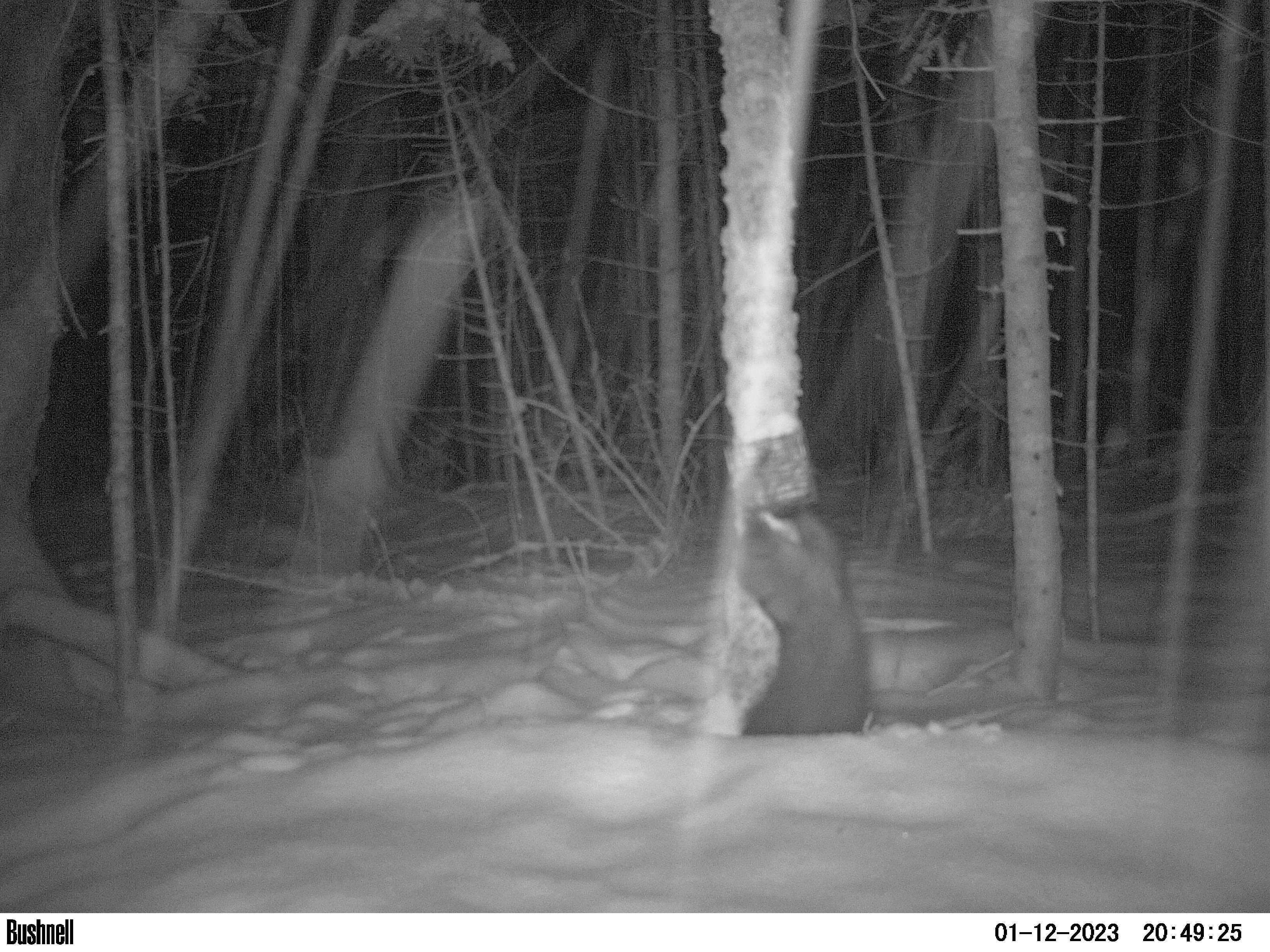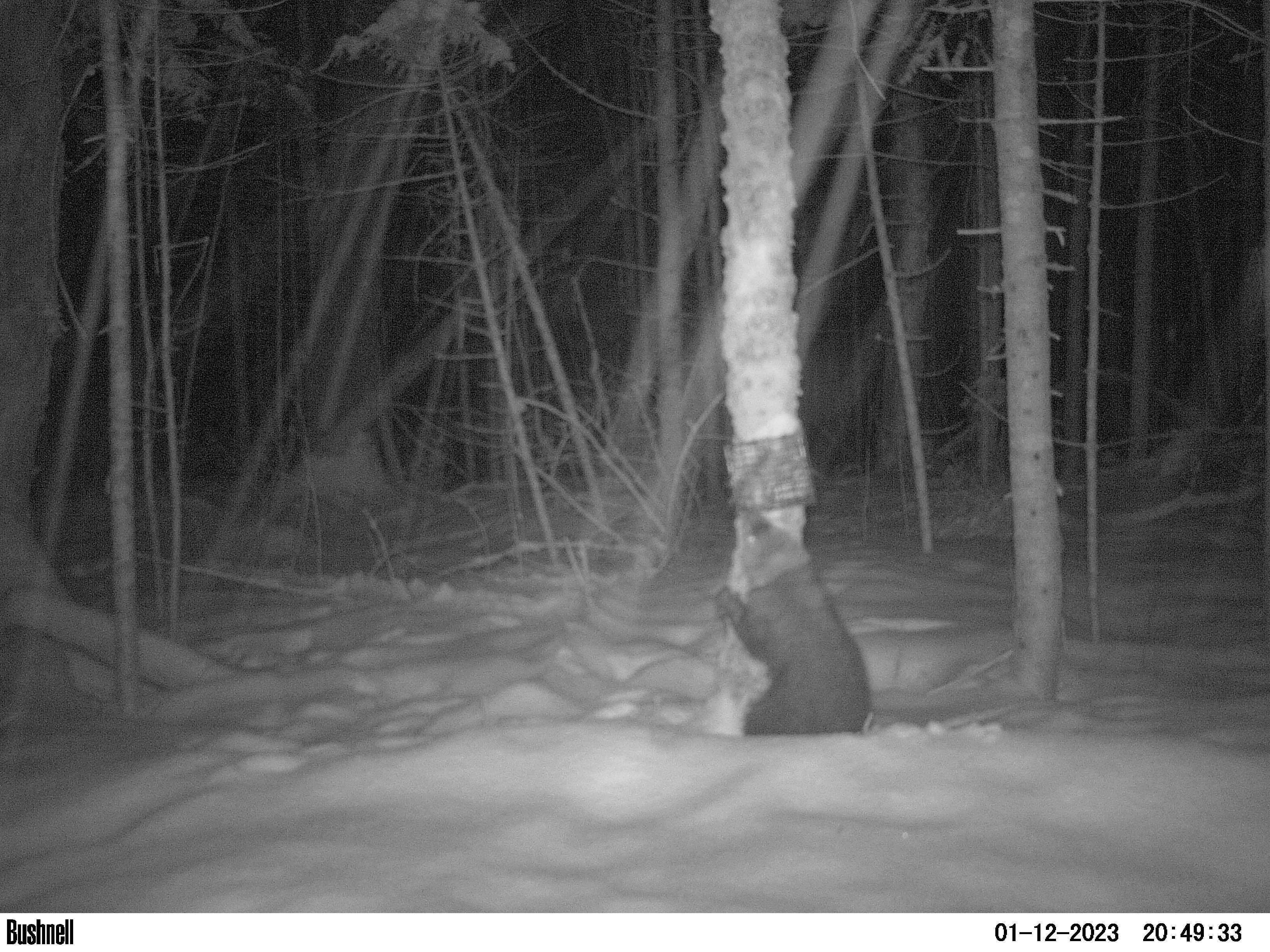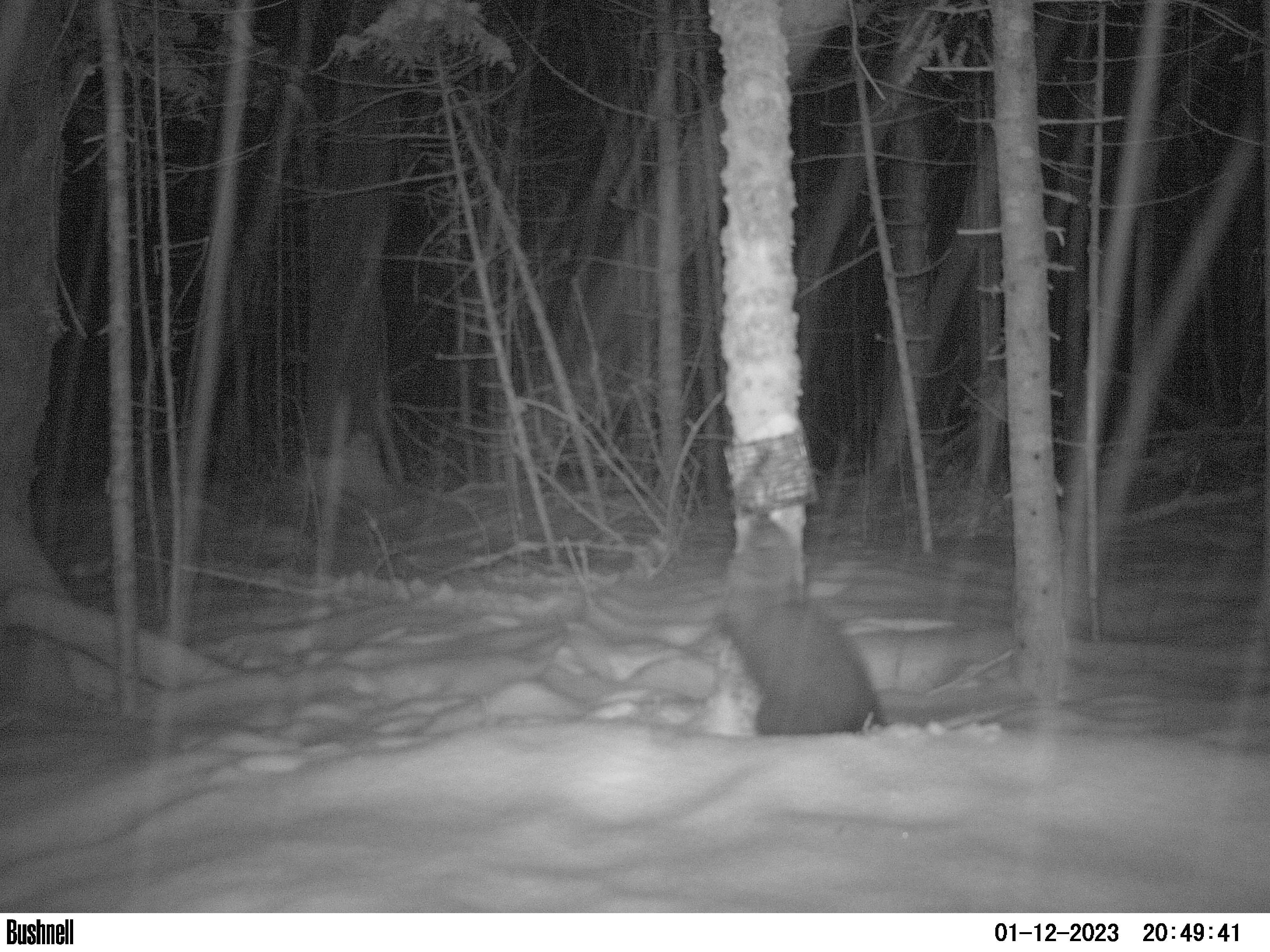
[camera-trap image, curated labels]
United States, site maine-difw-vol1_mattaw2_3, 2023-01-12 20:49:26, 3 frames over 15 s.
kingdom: Animalia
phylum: Chordata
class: Mammalia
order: Carnivora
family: Mustelidae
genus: Pekania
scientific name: Pekania pennanti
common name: fisher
Fisher (Pekania pennanti).